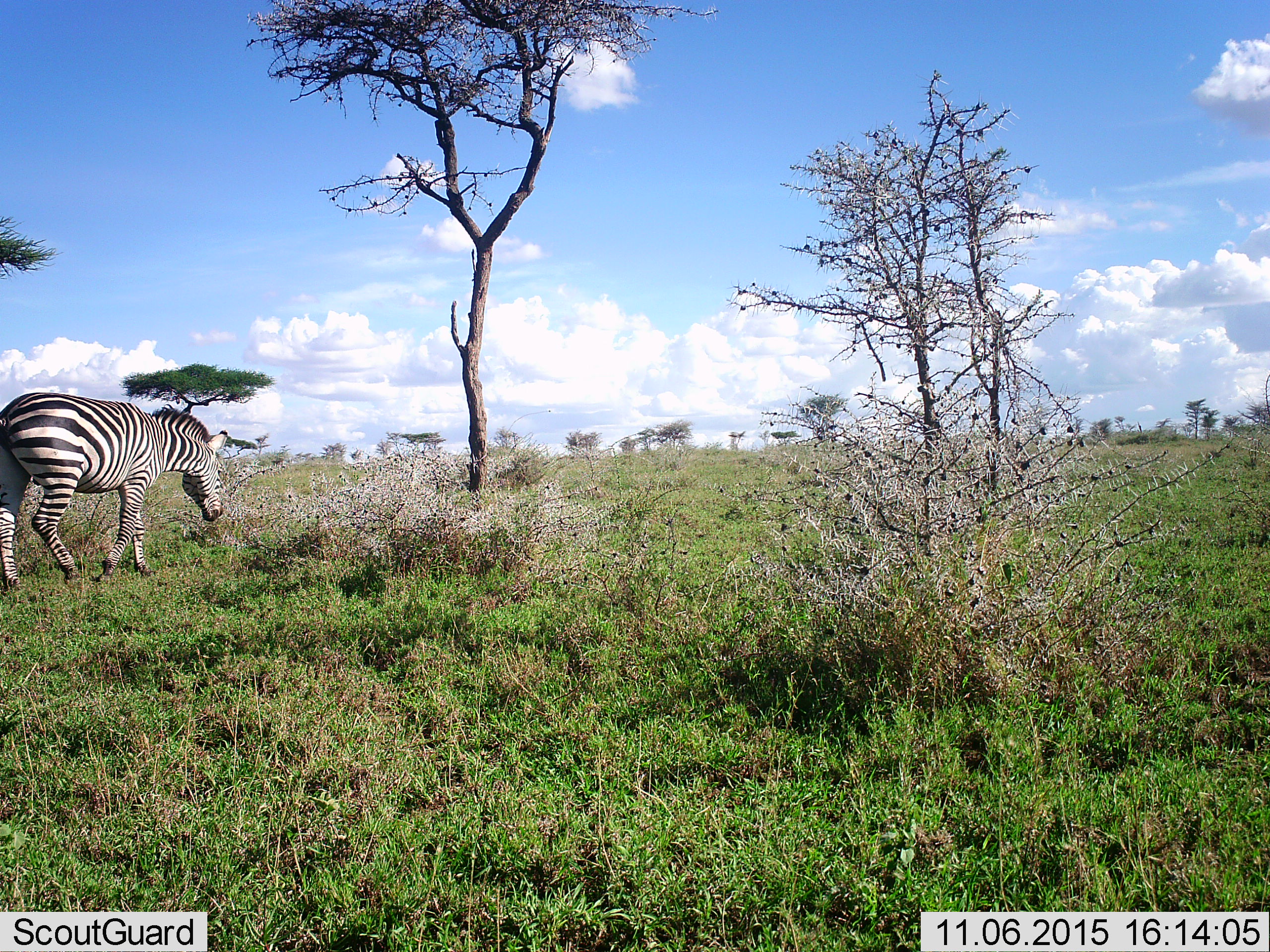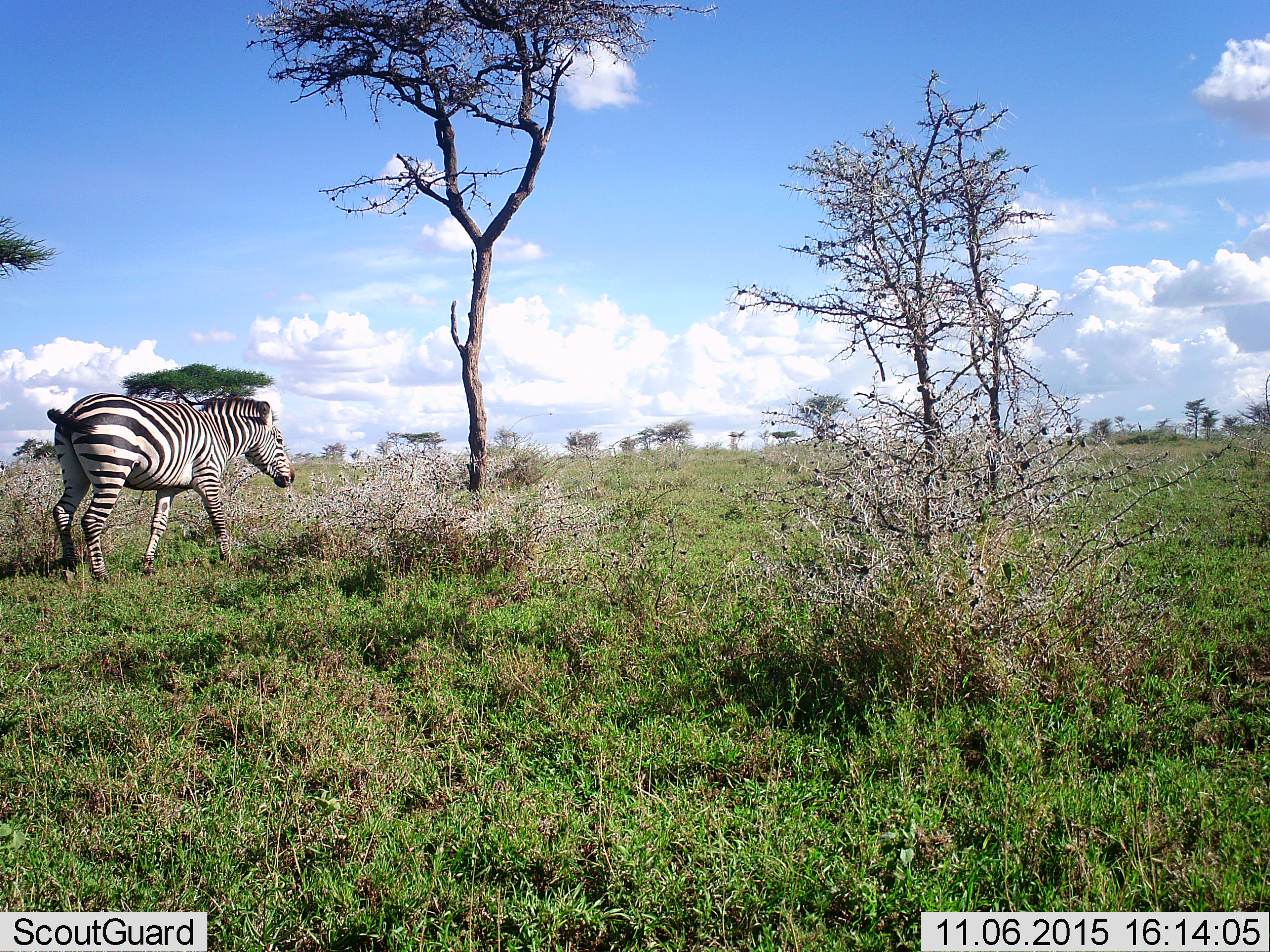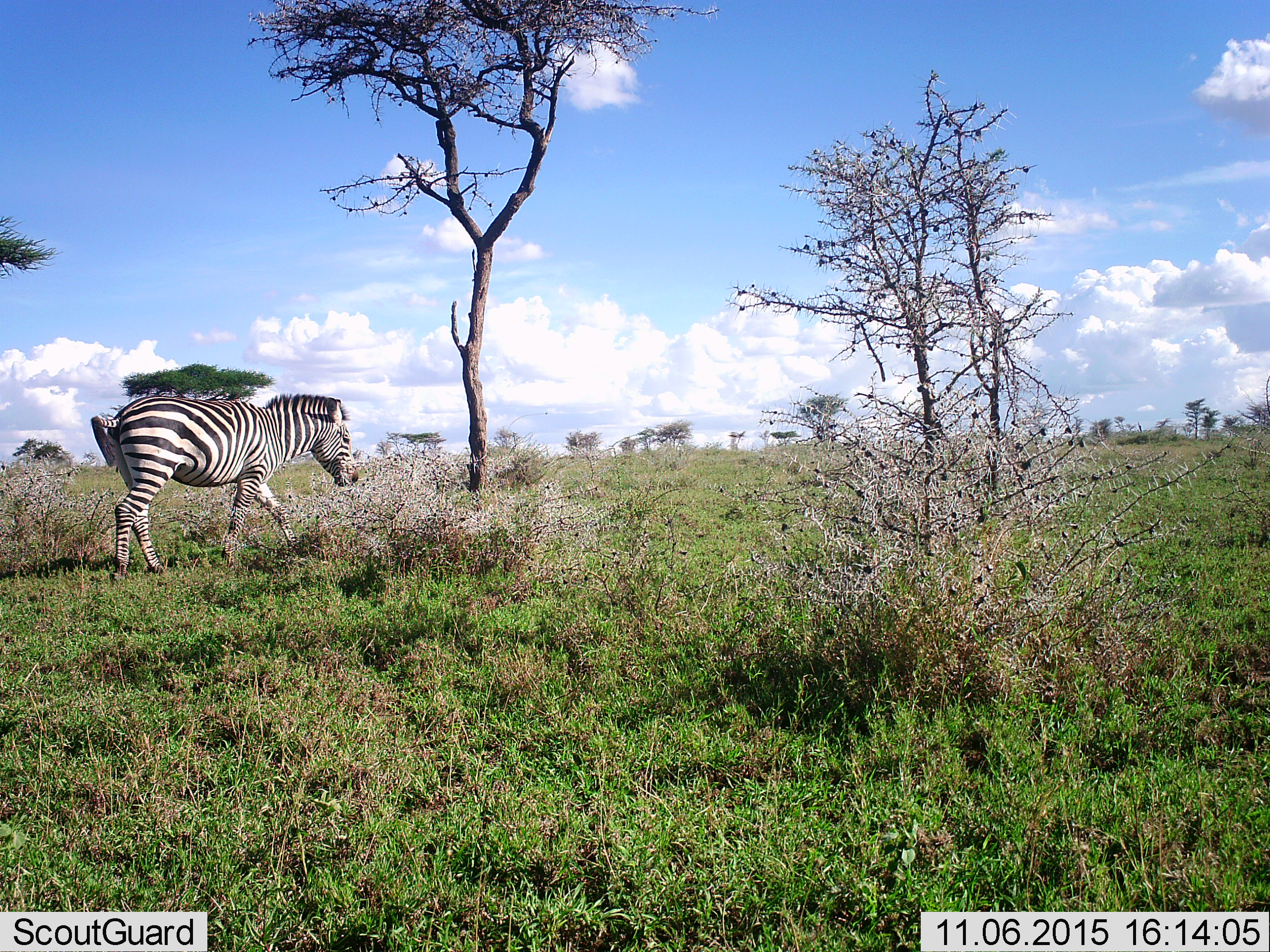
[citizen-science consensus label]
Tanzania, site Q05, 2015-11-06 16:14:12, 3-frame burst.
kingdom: Animalia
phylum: Chordata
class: Mammalia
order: Perissodactyla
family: Equidae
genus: Equus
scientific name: Equus quagga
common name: plains zebra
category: zebra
Zebra (plains zebra) (Equus quagga), count 1. Behavior (volunteer vote fractions): standing 10%, resting 0%, moving 70%, interacting 10%. Young present (vote fraction): 0%. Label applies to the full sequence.